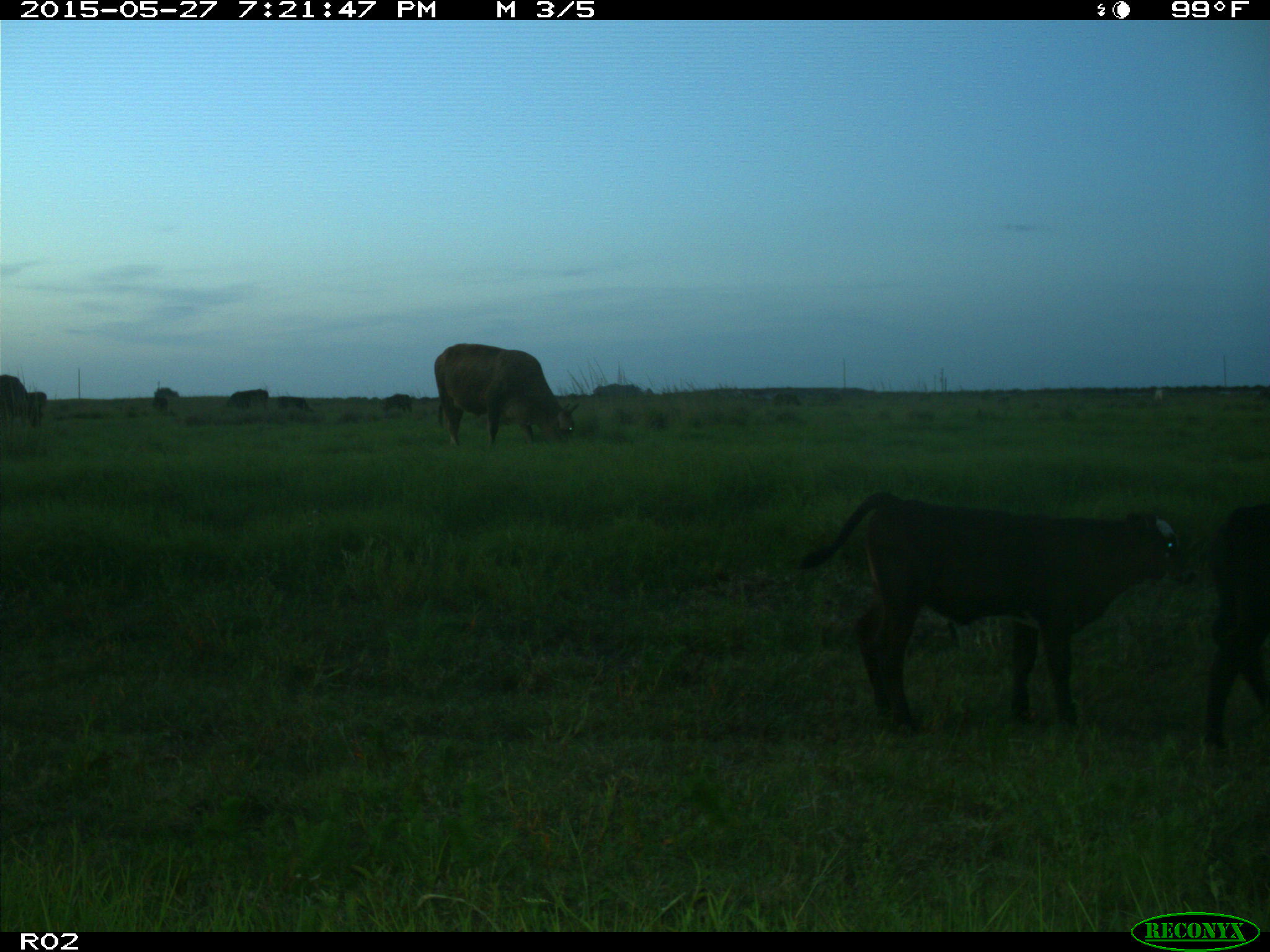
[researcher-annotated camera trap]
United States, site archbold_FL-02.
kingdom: Animalia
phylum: Chordata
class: Mammalia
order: Artiodactyla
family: Bovidae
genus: Bos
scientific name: Bos taurus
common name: domestic cow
Bos taurus (domestic cow).